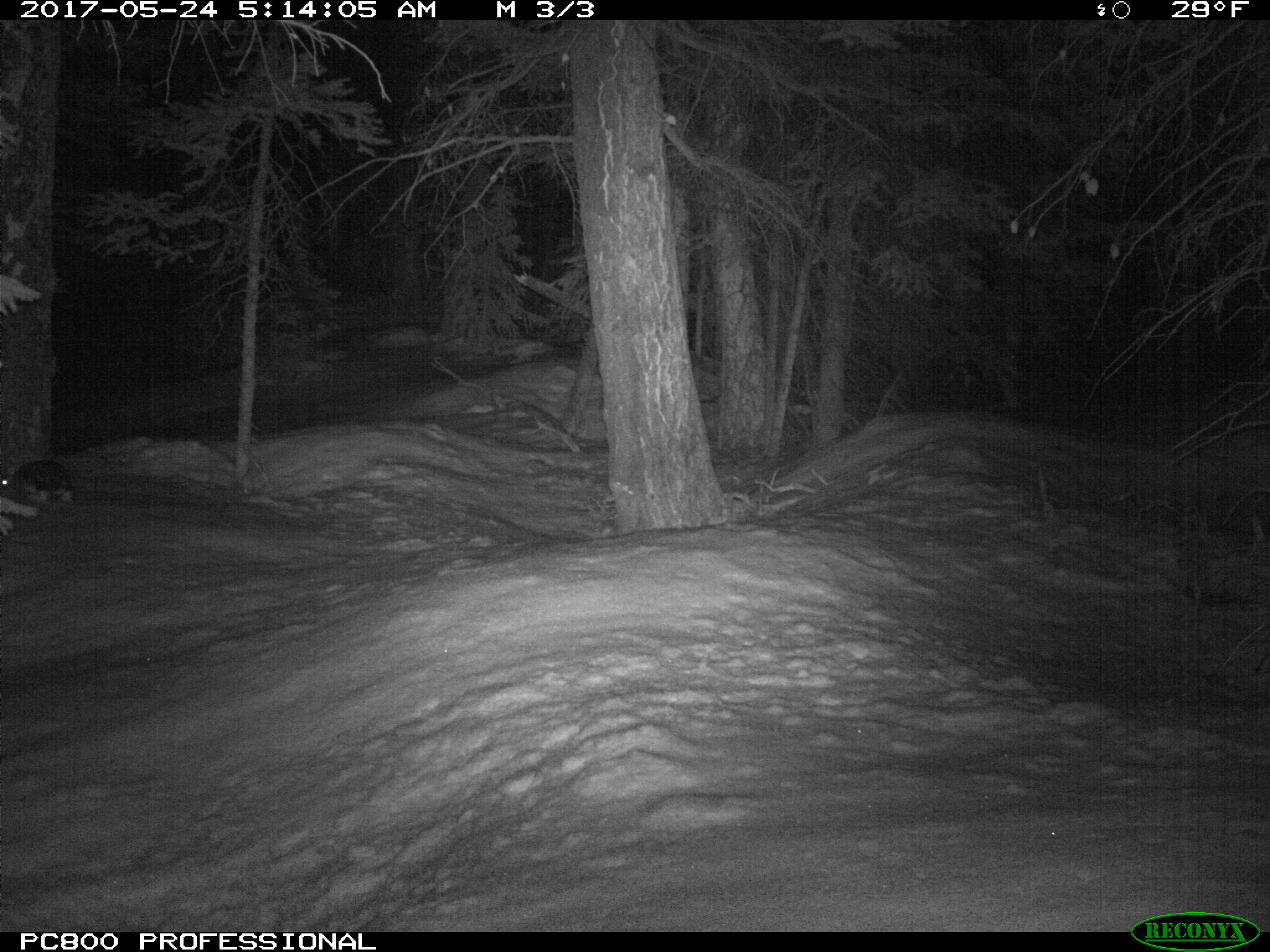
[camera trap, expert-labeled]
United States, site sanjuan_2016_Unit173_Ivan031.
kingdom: Animalia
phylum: Chordata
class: Mammalia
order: Lagomorpha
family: Leporidae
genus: Lepus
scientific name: Lepus americanus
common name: snowshoe hare